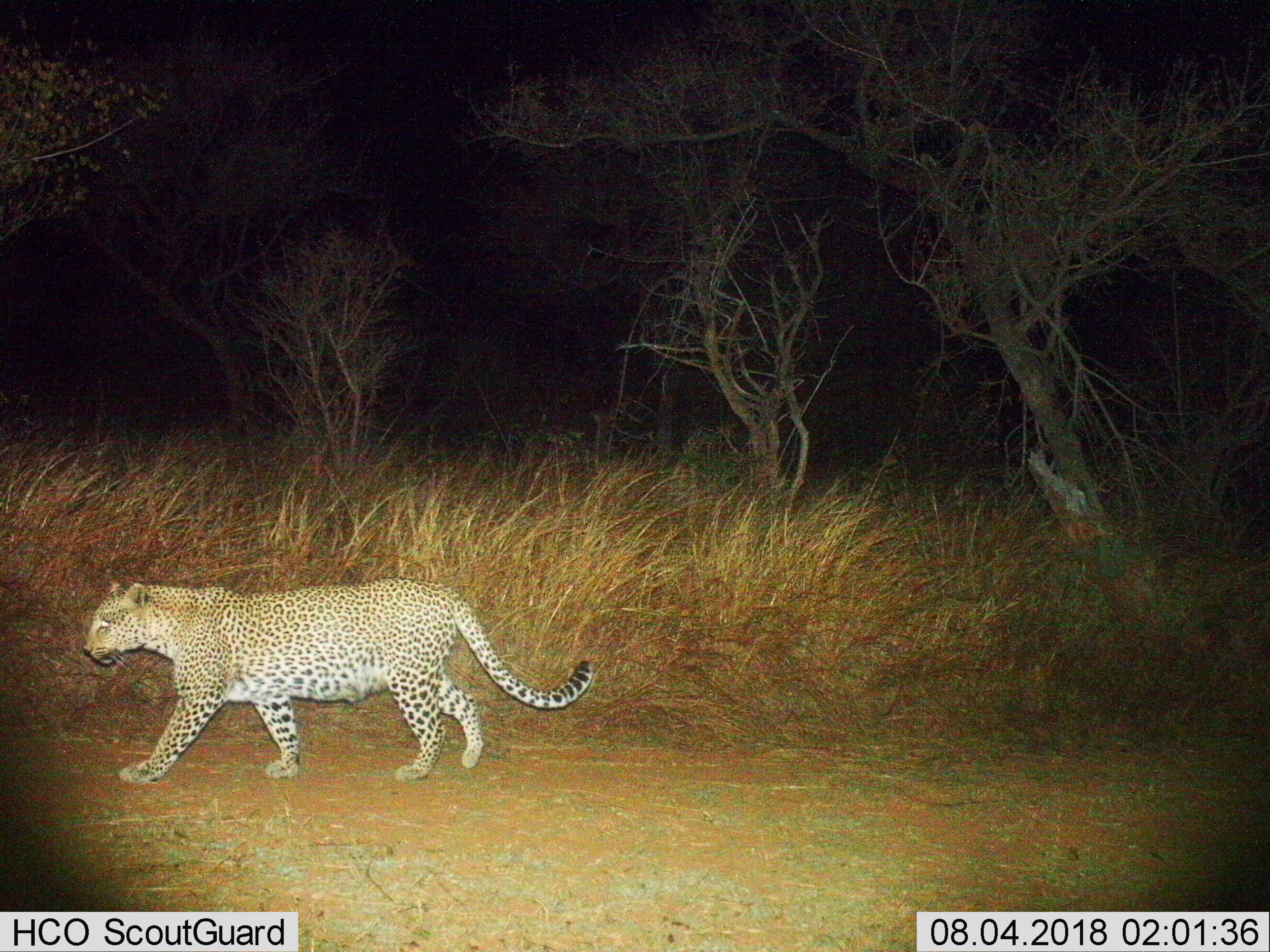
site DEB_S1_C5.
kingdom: Animalia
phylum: Chordata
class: Mammalia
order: Carnivora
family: Felidae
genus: Panthera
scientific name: Panthera pardus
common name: leopard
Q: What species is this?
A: Leopard (Panthera pardus).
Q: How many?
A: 1.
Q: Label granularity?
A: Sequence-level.